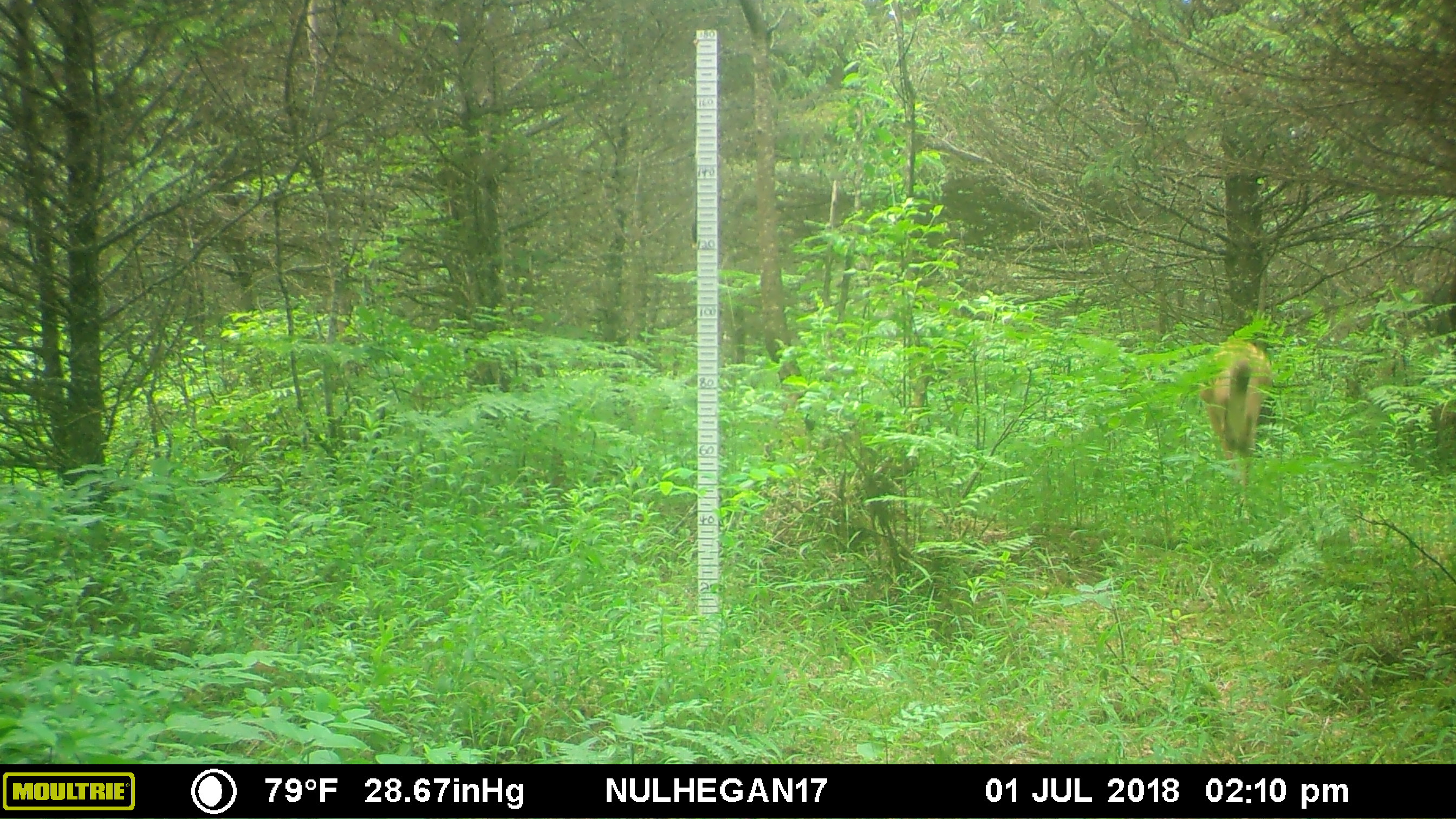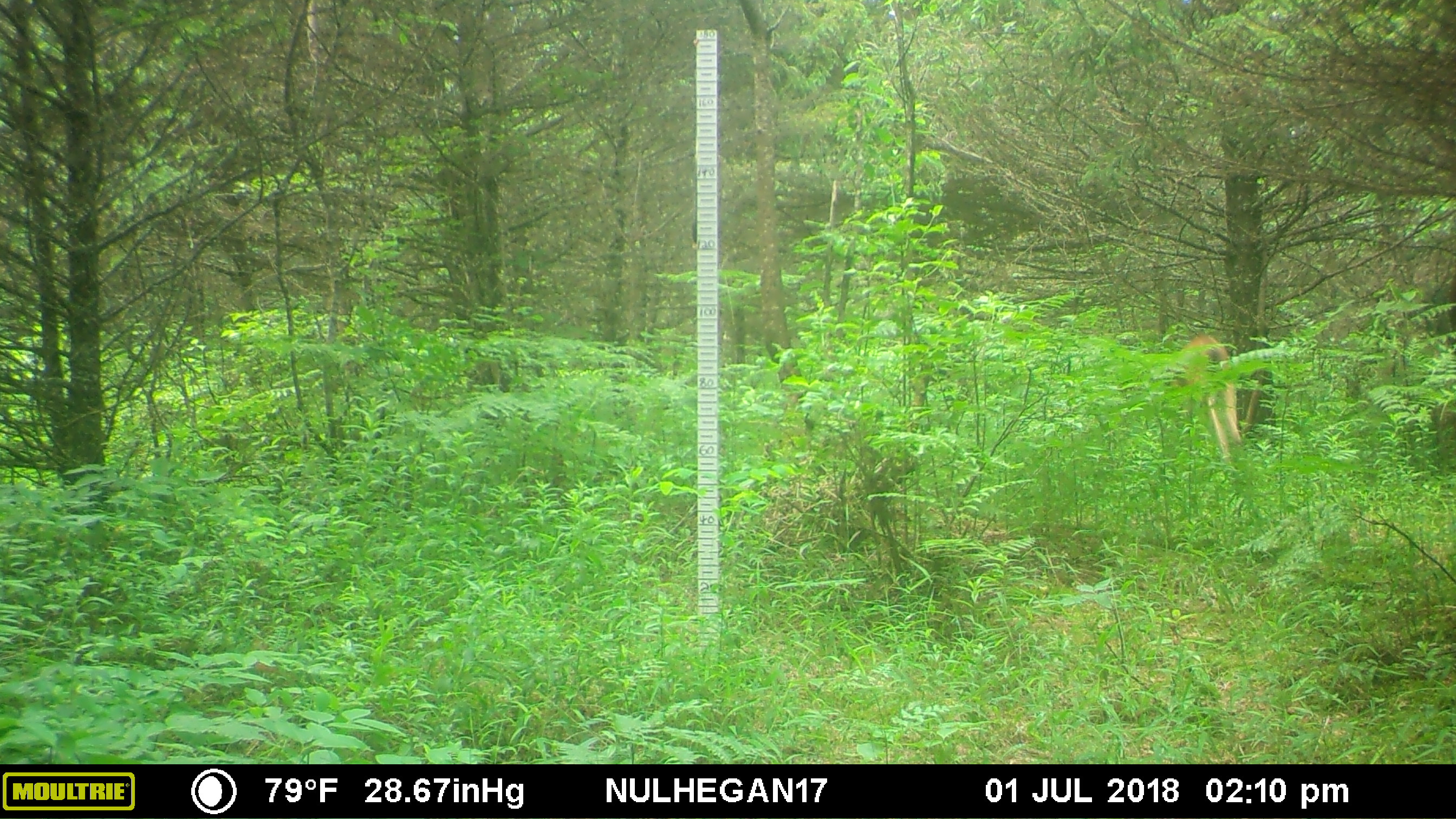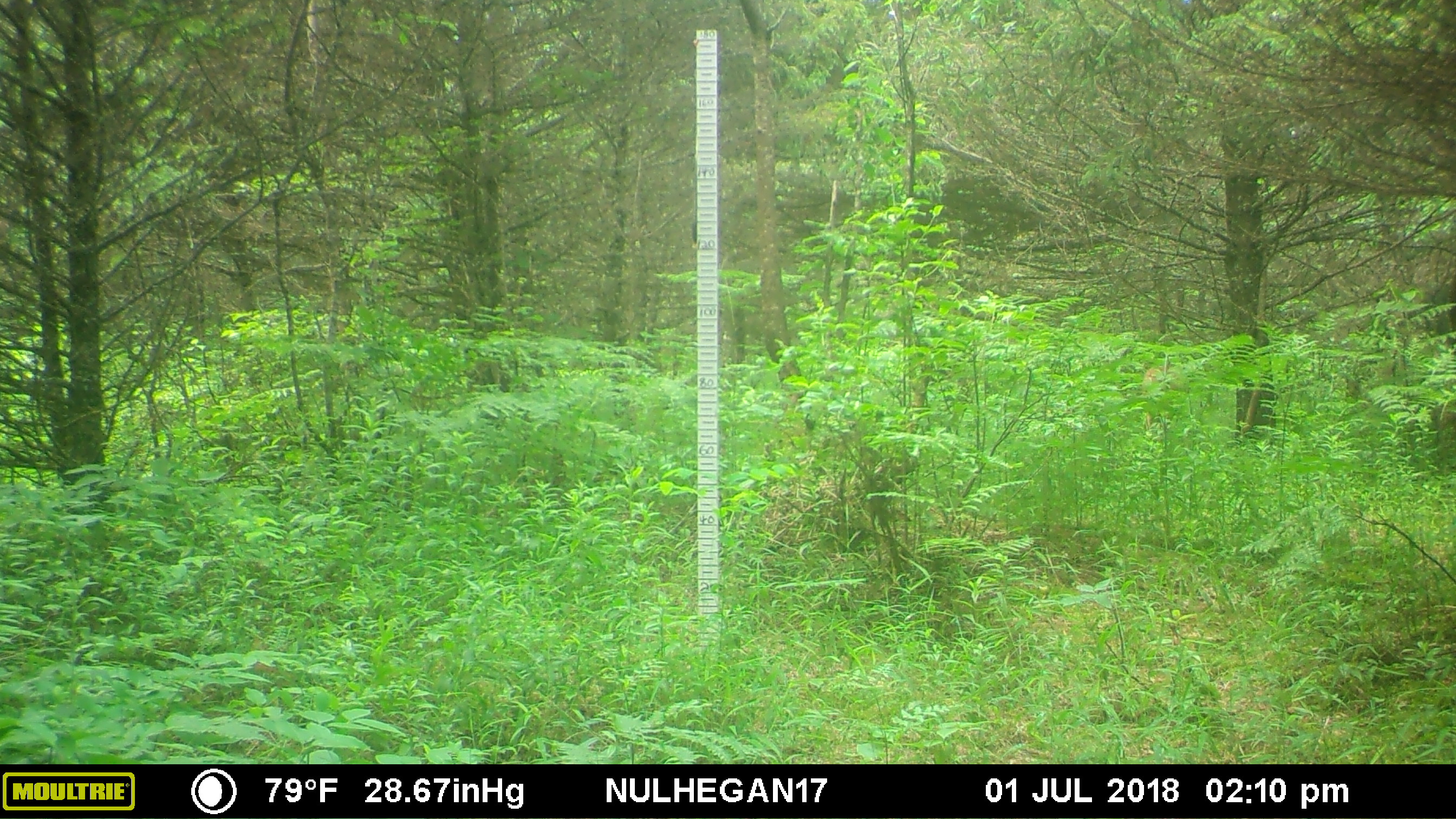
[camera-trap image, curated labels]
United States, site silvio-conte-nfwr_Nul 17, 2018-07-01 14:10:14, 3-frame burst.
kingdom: Animalia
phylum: Chordata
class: Mammalia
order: Artiodactyla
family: Cervidae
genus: Odocoileus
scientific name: Odocoileus virginianus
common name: white-tailed deer